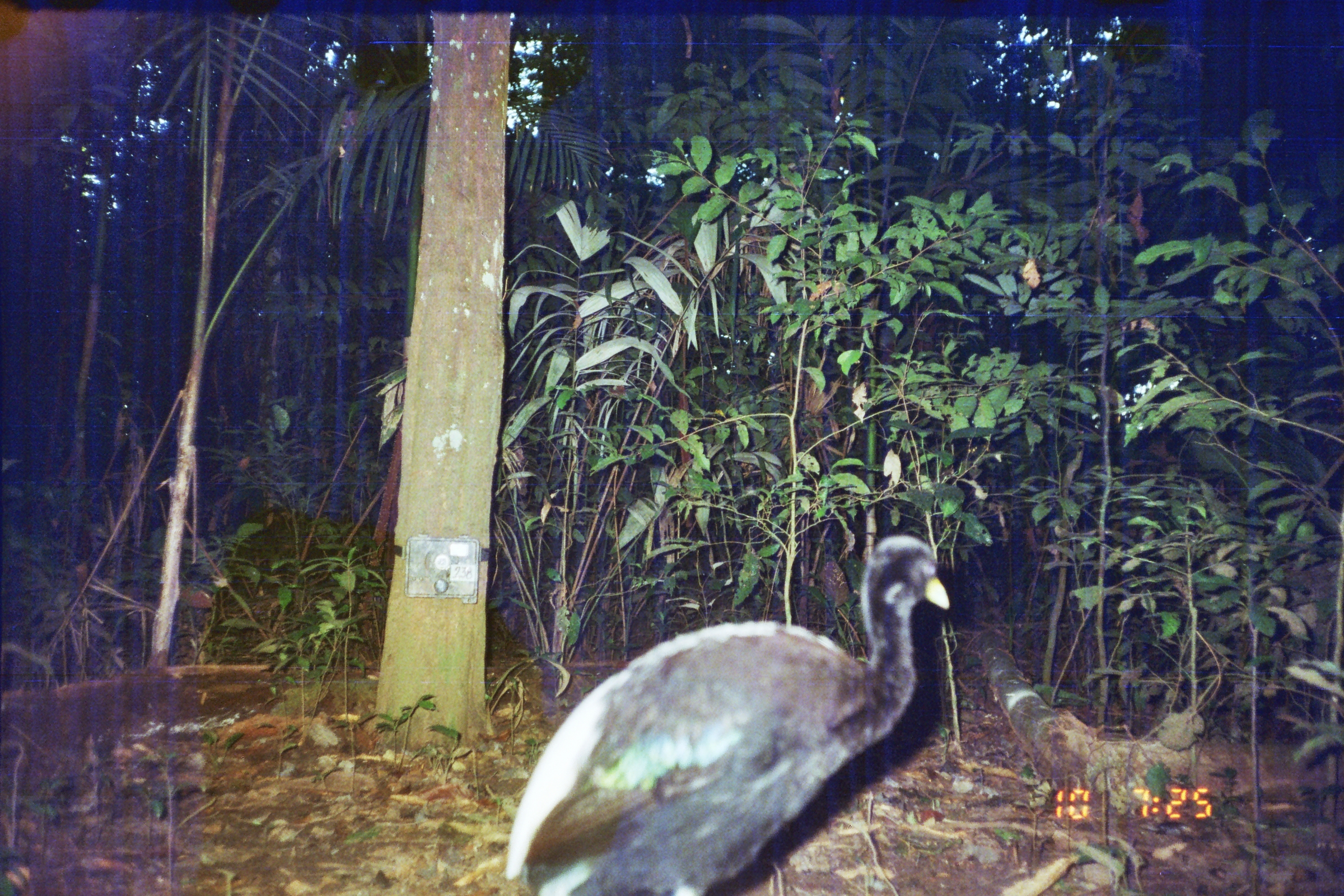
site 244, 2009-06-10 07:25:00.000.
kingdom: Animalia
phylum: Chordata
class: Aves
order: Gruiformes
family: Psophiidae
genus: Psophia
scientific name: Psophia leucoptera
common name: pale-winged trumpeter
Psophia leucoptera (pale-winged trumpeter).